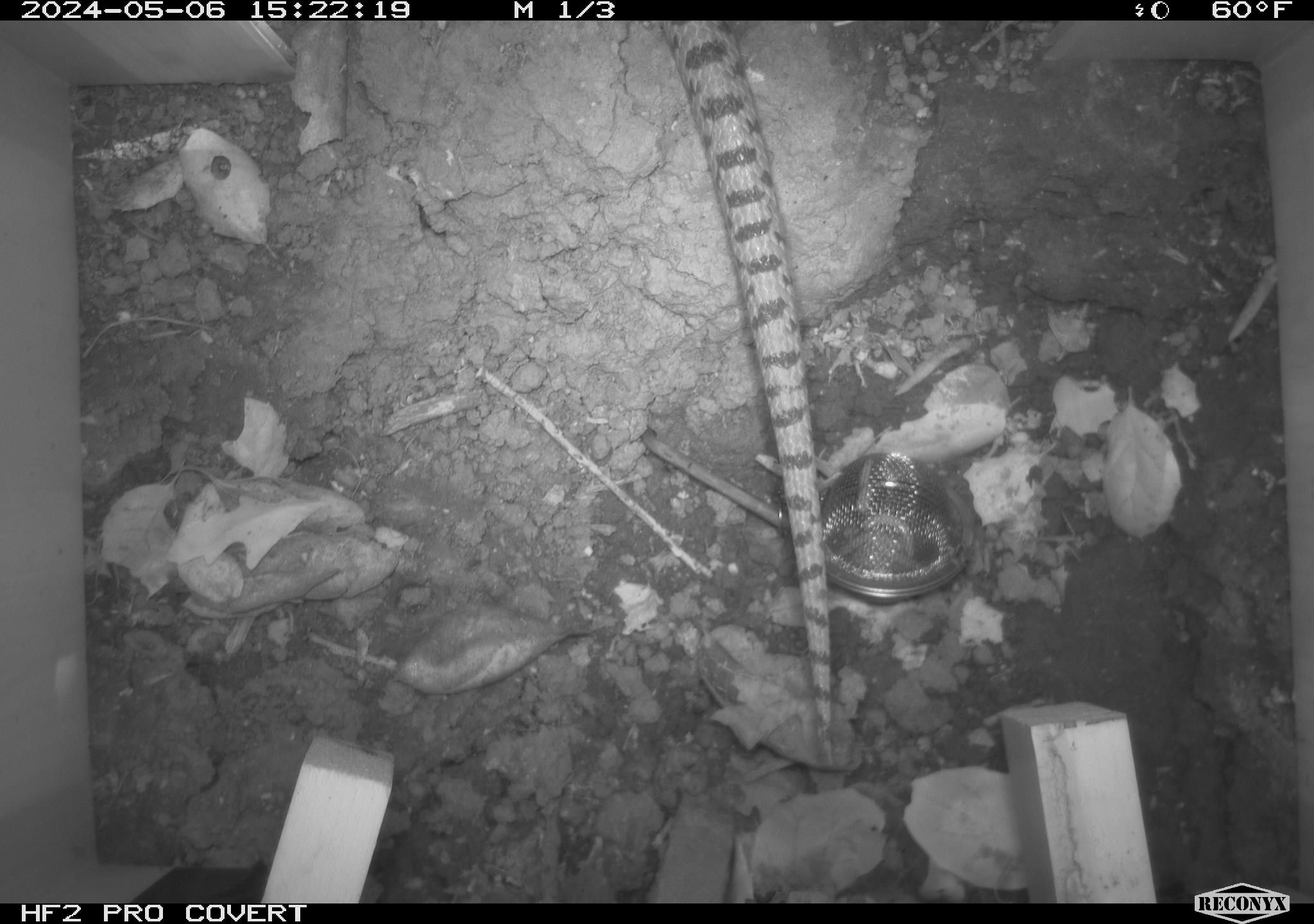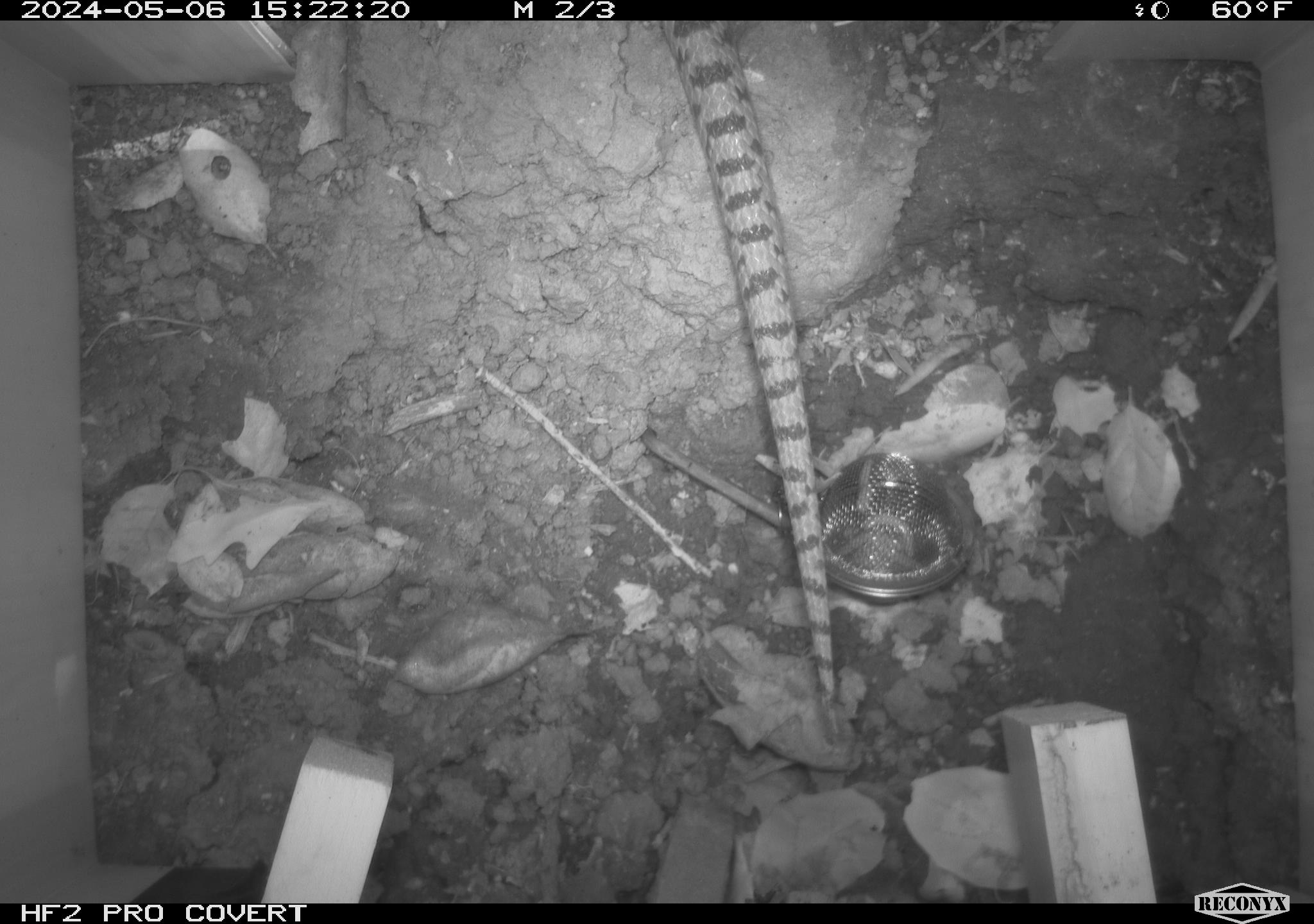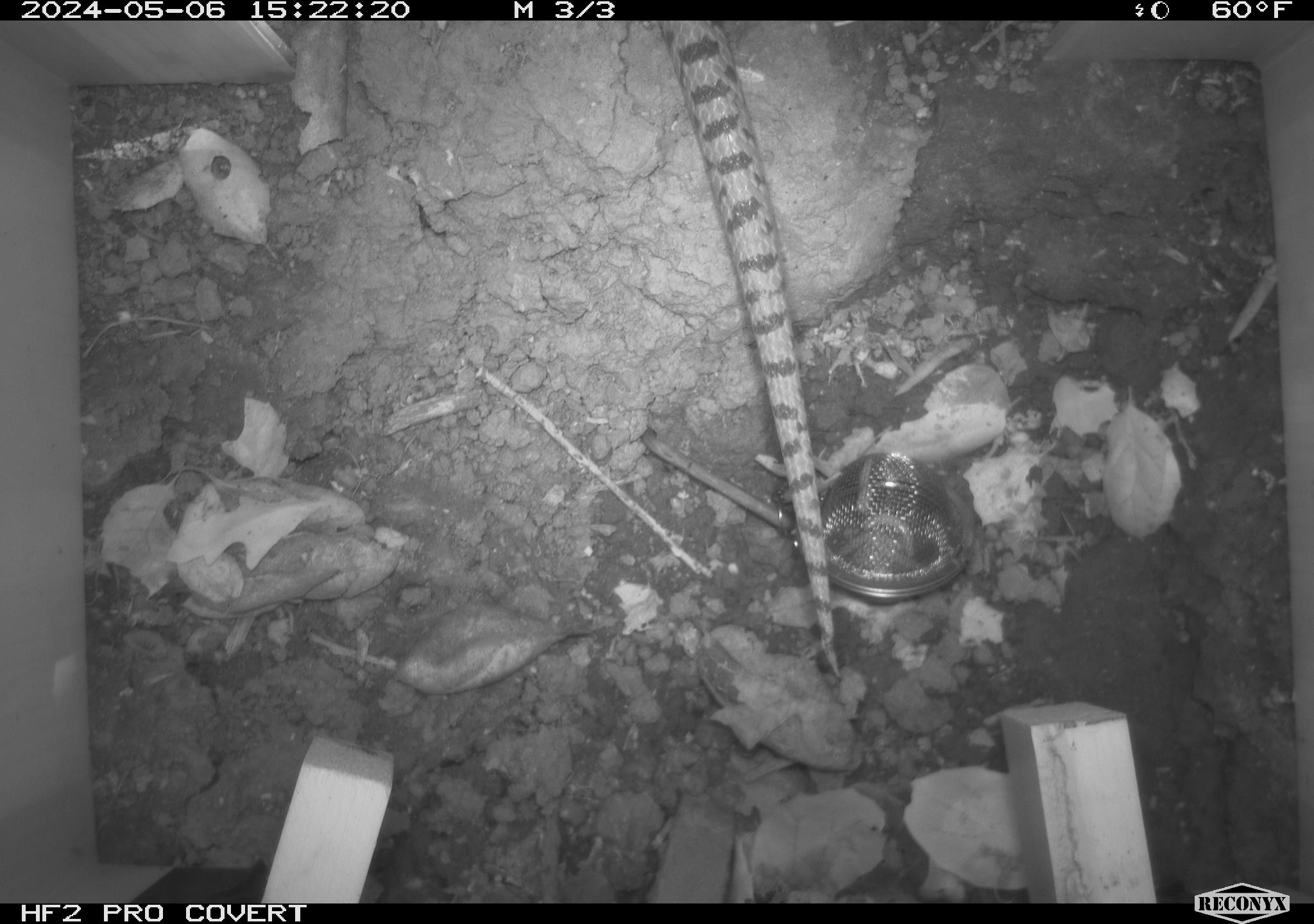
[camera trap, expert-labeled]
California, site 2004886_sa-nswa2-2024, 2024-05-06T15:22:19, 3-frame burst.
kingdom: Animalia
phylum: Chordata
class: Reptilia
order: Squamata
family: Colubridae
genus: Pituophis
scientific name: Pituophis catenifer catenifer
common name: pacific gophersnake